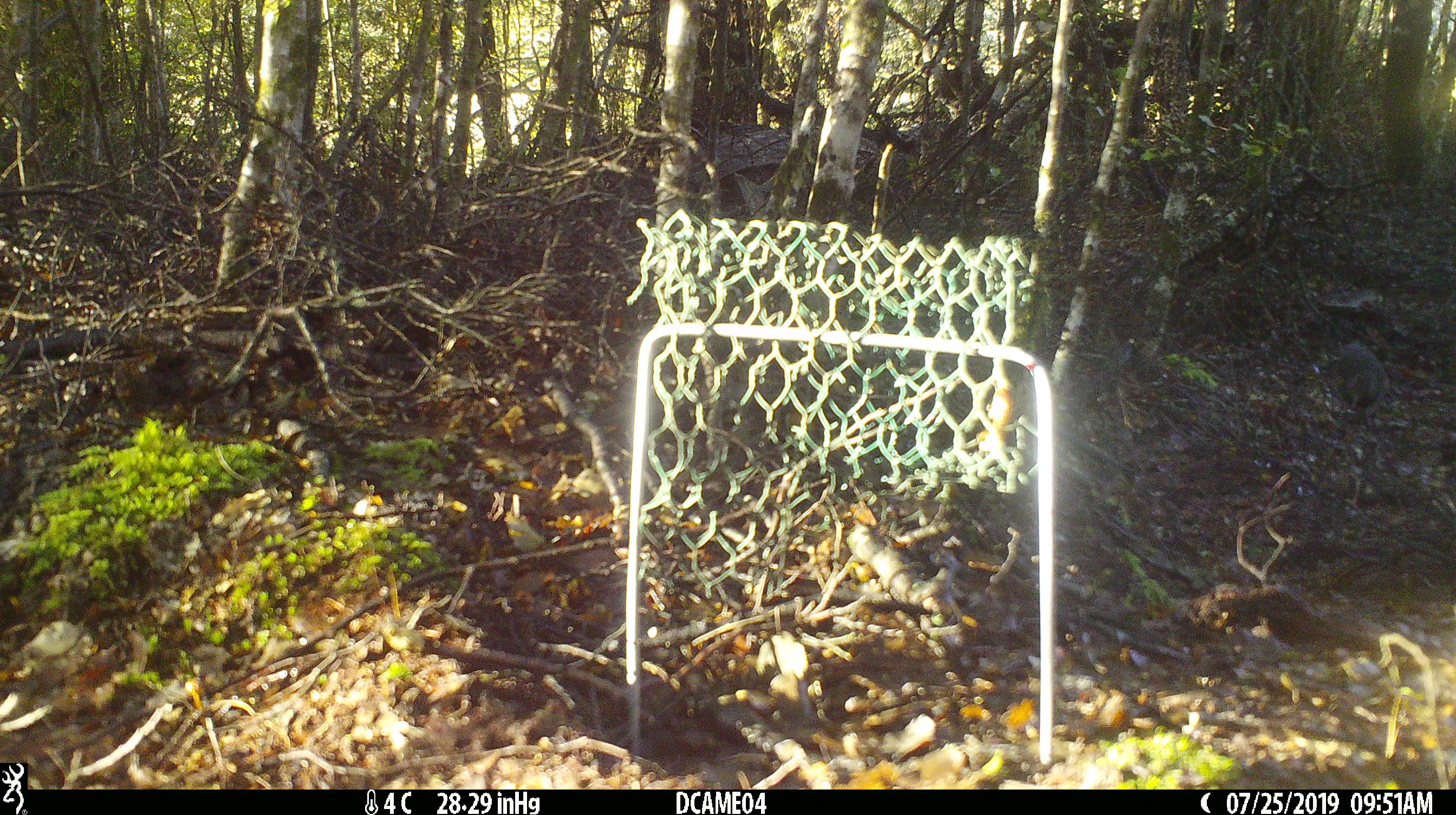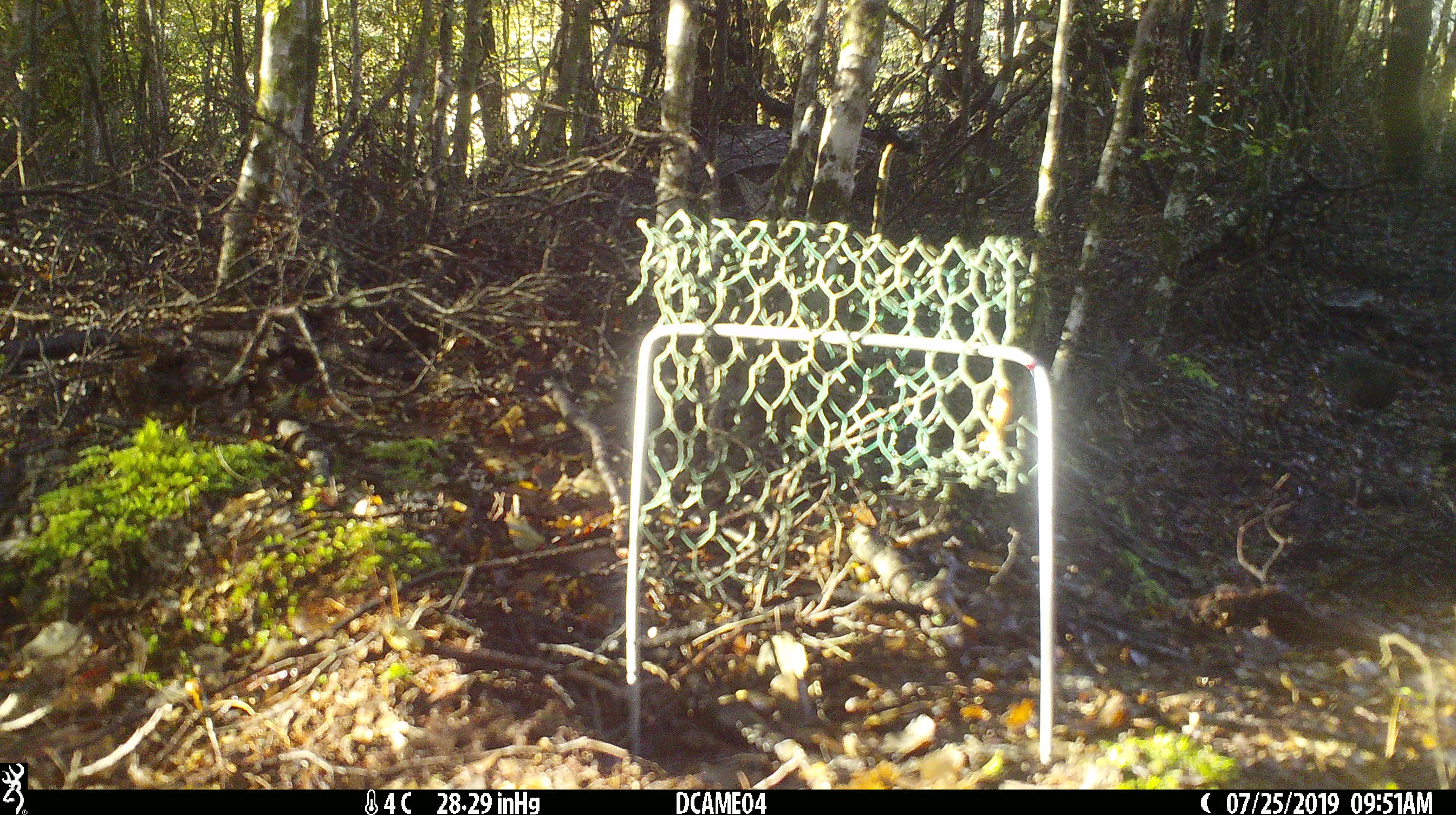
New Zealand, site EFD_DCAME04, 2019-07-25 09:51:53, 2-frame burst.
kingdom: Animalia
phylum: Chordata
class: Aves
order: Passeriformes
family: Turdidae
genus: Turdus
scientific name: Turdus merula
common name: eurasian blackbird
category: blackbird